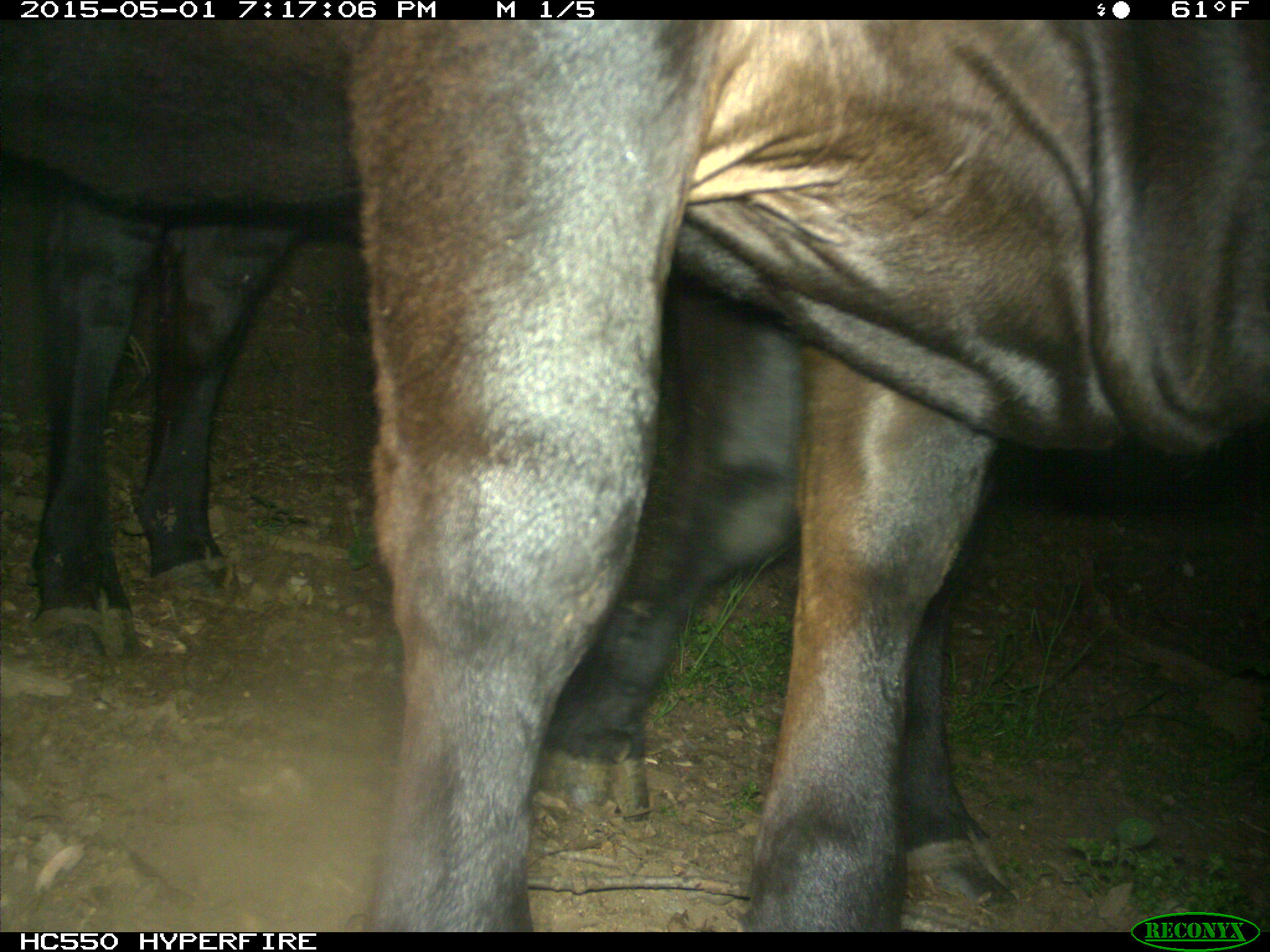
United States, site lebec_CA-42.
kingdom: Animalia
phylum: Chordata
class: Mammalia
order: Artiodactyla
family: Bovidae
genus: Bos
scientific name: Bos taurus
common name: domestic cow